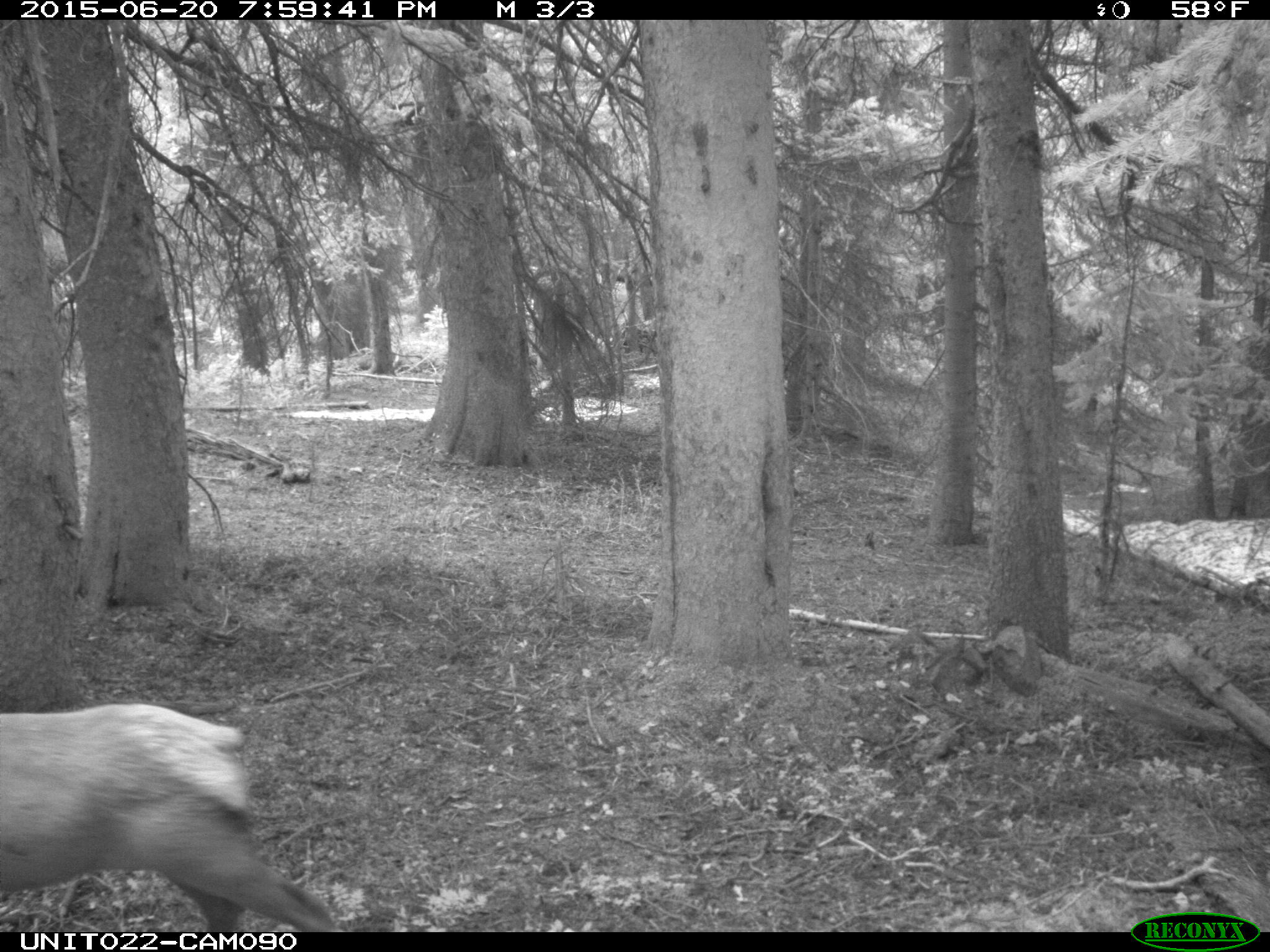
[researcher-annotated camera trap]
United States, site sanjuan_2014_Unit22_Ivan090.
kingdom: Animalia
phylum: Chordata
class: Mammalia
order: Artiodactyla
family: Cervidae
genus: Cervus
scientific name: Cervus elaphus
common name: red deer